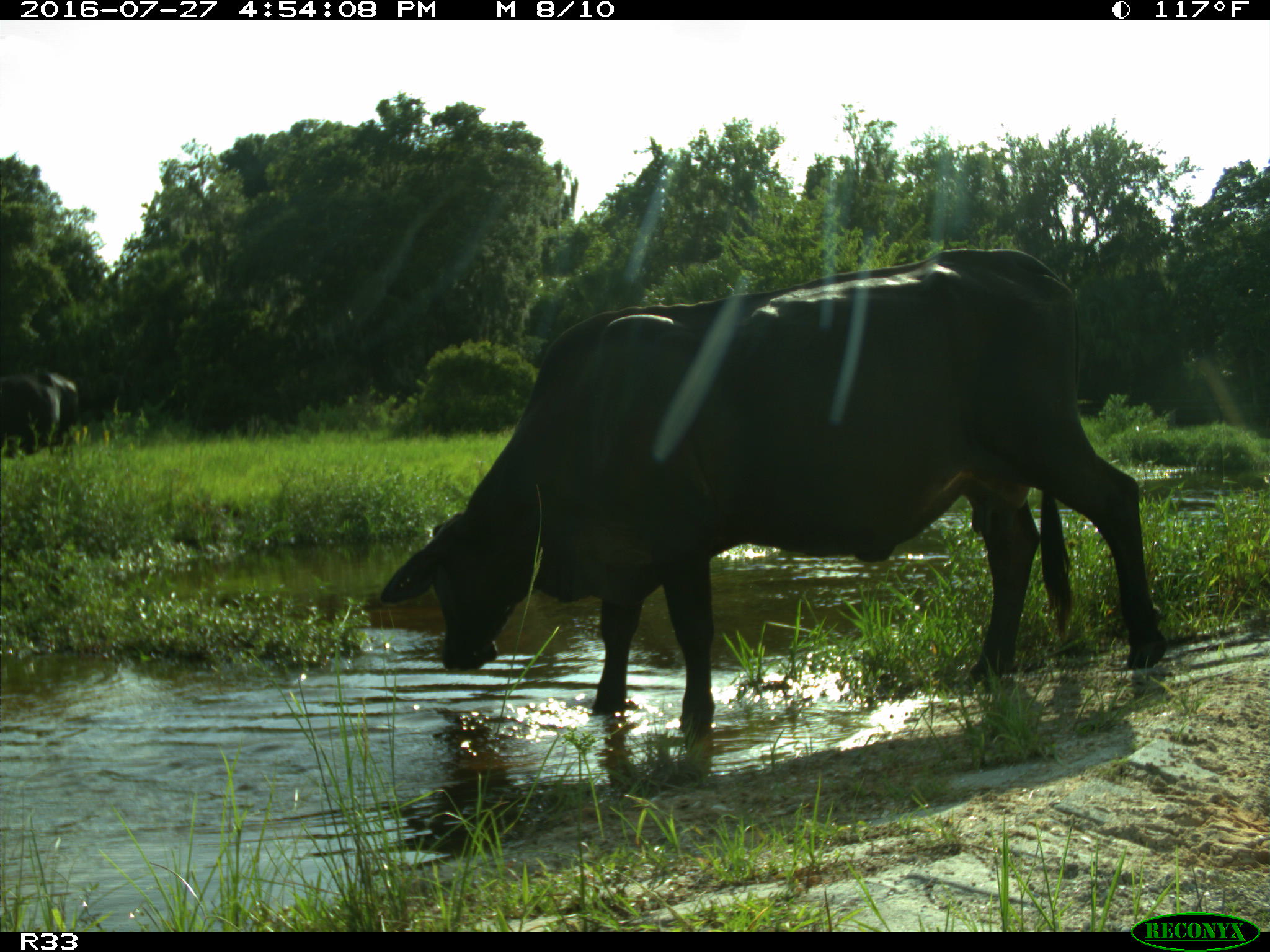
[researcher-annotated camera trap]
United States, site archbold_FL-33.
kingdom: Animalia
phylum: Chordata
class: Mammalia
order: Artiodactyla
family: Bovidae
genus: Bos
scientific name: Bos taurus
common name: domestic cow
Bos taurus (domestic cow).